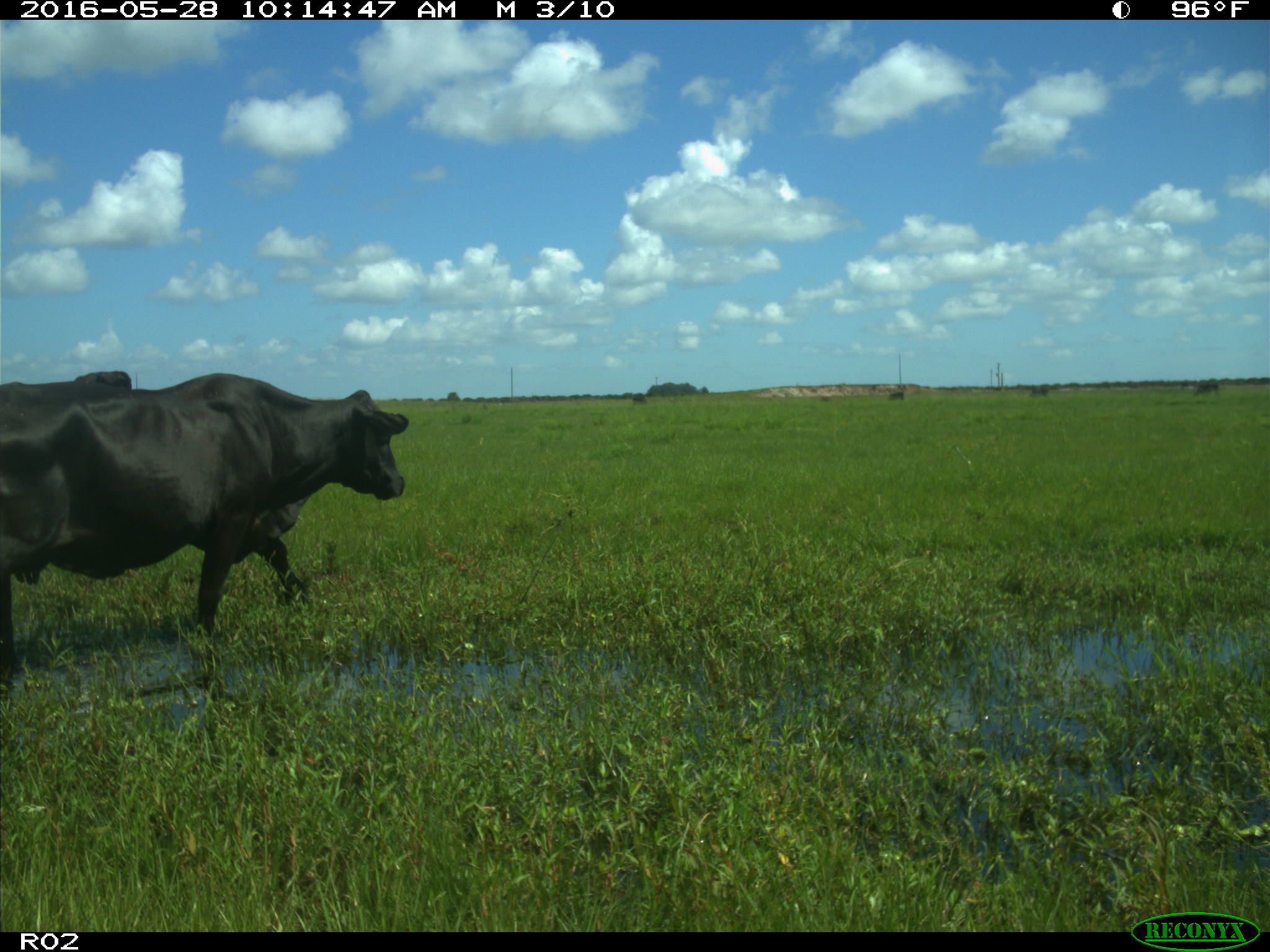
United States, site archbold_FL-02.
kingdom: Animalia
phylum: Chordata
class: Mammalia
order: Artiodactyla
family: Bovidae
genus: Bos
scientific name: Bos taurus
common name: domestic cow